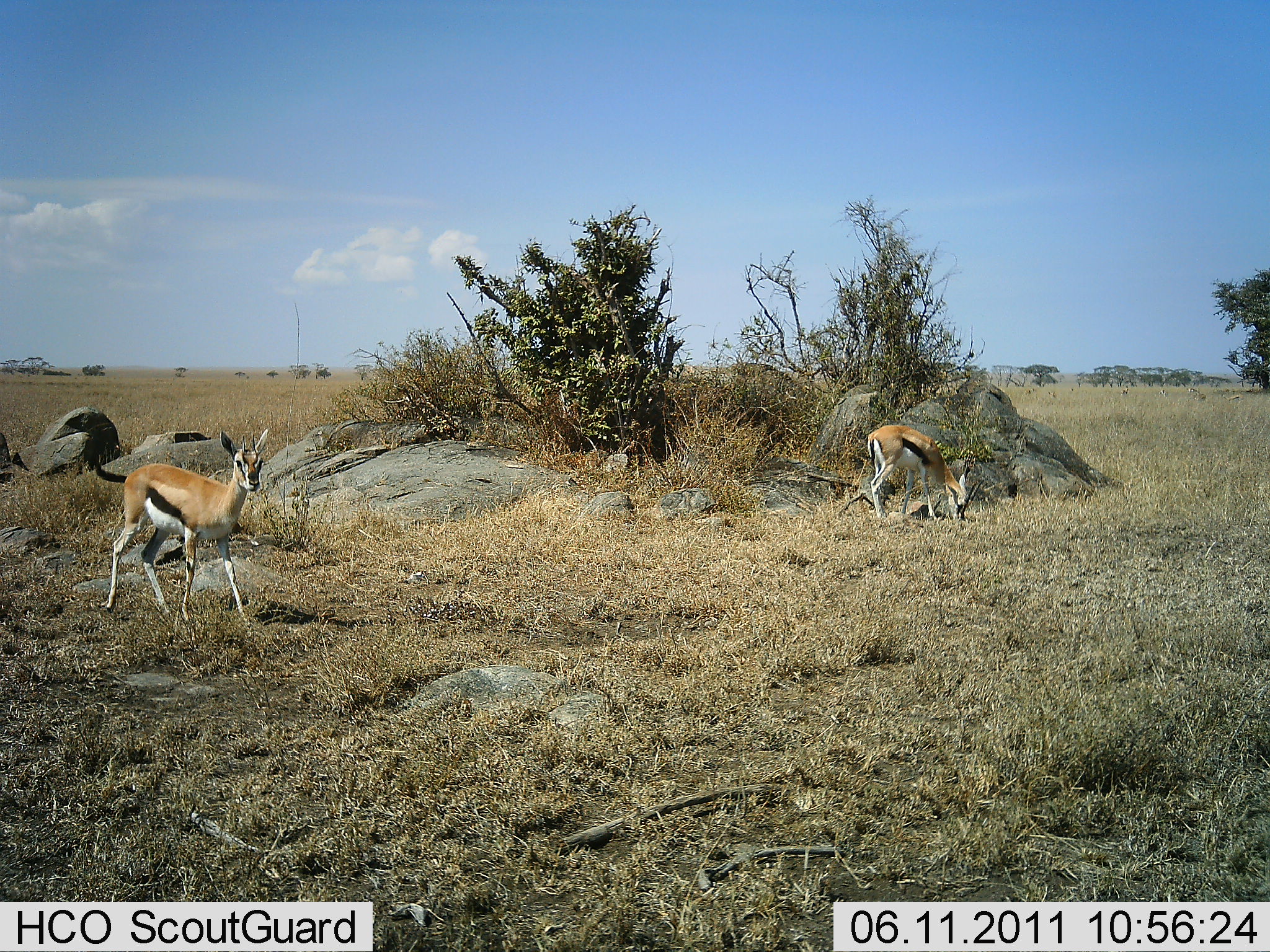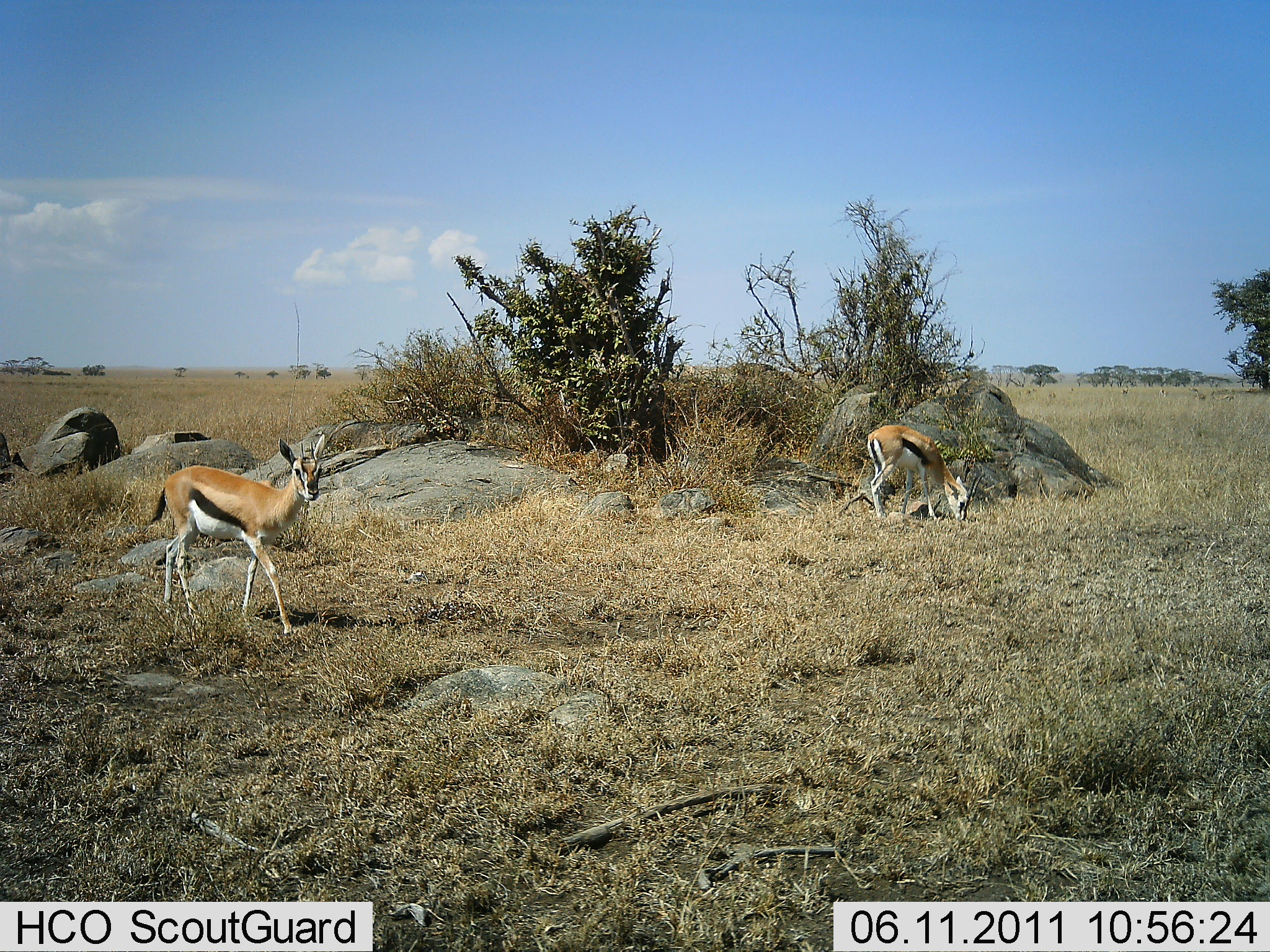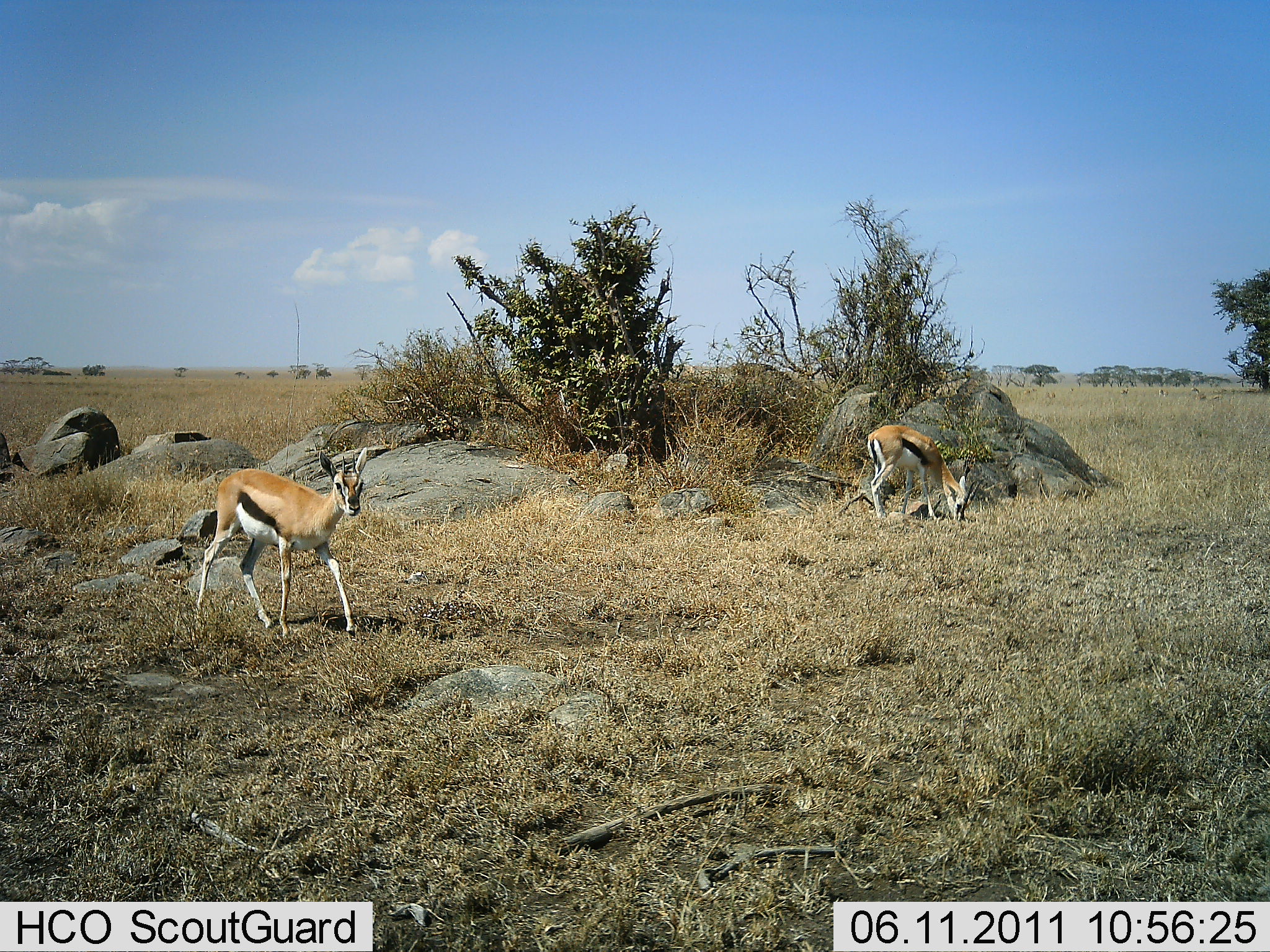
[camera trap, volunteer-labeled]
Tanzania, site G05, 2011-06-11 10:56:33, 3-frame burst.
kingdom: Animalia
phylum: Chordata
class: Mammalia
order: Artiodactyla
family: Bovidae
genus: Eudorcas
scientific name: Eudorcas thomsonii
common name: thomson's gazelle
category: gazellethomsons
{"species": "gazellethomsons (thomson's gazelle) (Eudorcas thomsonii)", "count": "2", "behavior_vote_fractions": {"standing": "42%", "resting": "0%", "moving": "42%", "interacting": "0%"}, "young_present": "0%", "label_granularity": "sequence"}